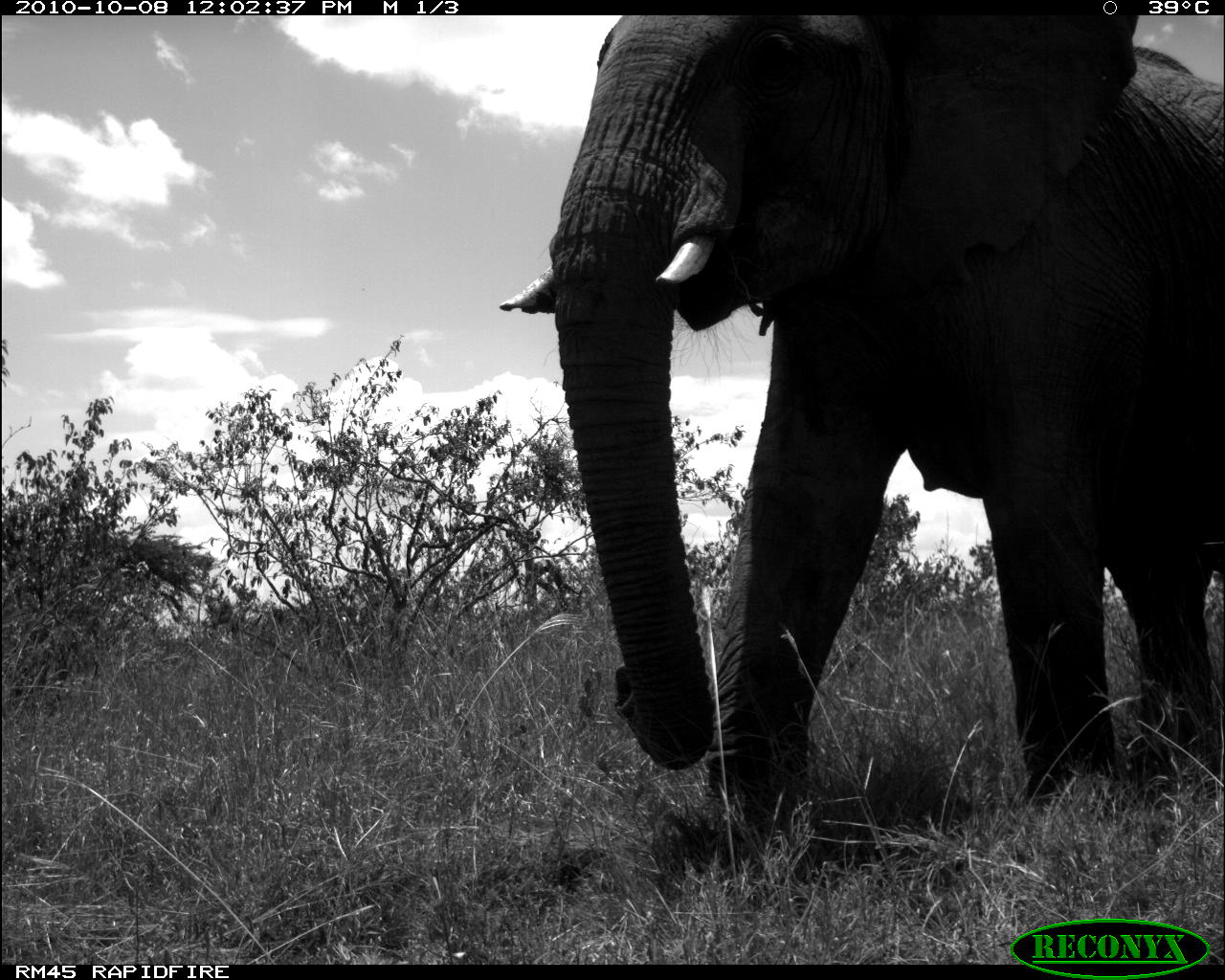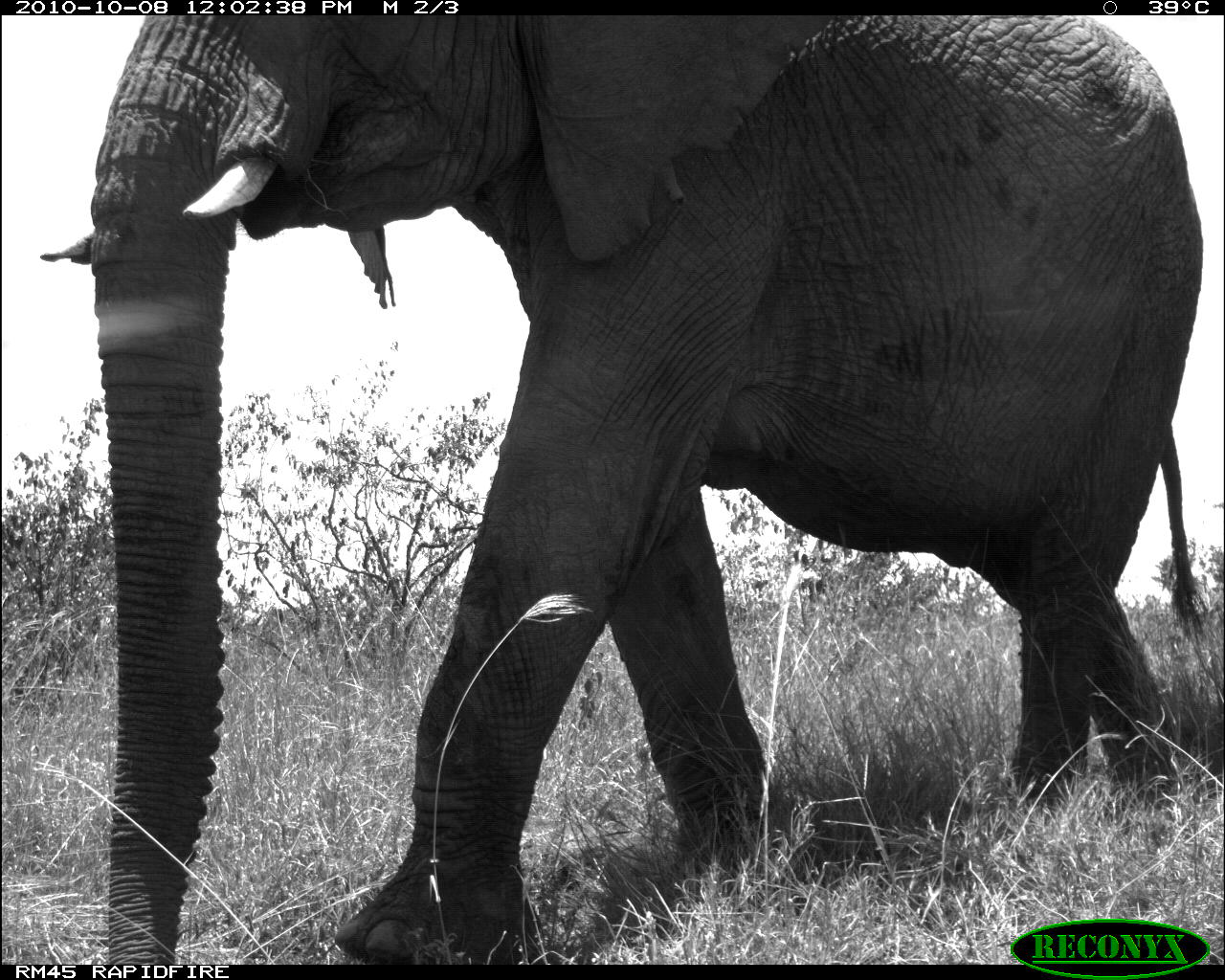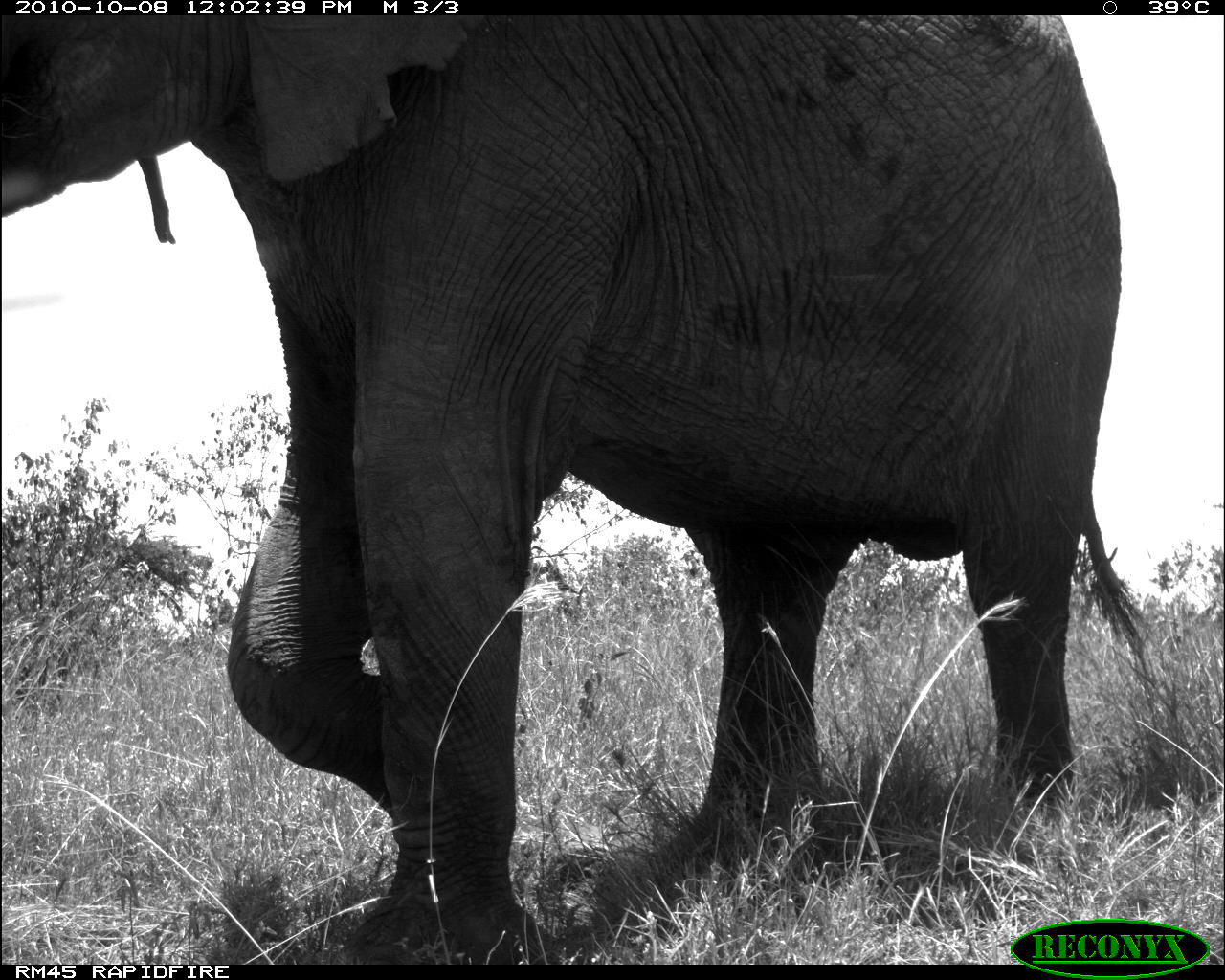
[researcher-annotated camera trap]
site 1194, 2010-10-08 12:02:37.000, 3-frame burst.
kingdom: Animalia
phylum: Chordata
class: Mammalia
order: Proboscidea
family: Elephantidae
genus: Loxodonta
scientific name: Loxodonta africana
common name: african bush elephant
Loxodonta africana (african bush elephant), count 1.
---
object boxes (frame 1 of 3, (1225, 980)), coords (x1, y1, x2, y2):
loxodonta africana: (498, 14, 1224, 838)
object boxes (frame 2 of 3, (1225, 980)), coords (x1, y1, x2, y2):
loxodonta africana: (42, 15, 1209, 966)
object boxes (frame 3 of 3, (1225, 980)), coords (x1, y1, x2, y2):
loxodonta africana: (0, 15, 1152, 961)